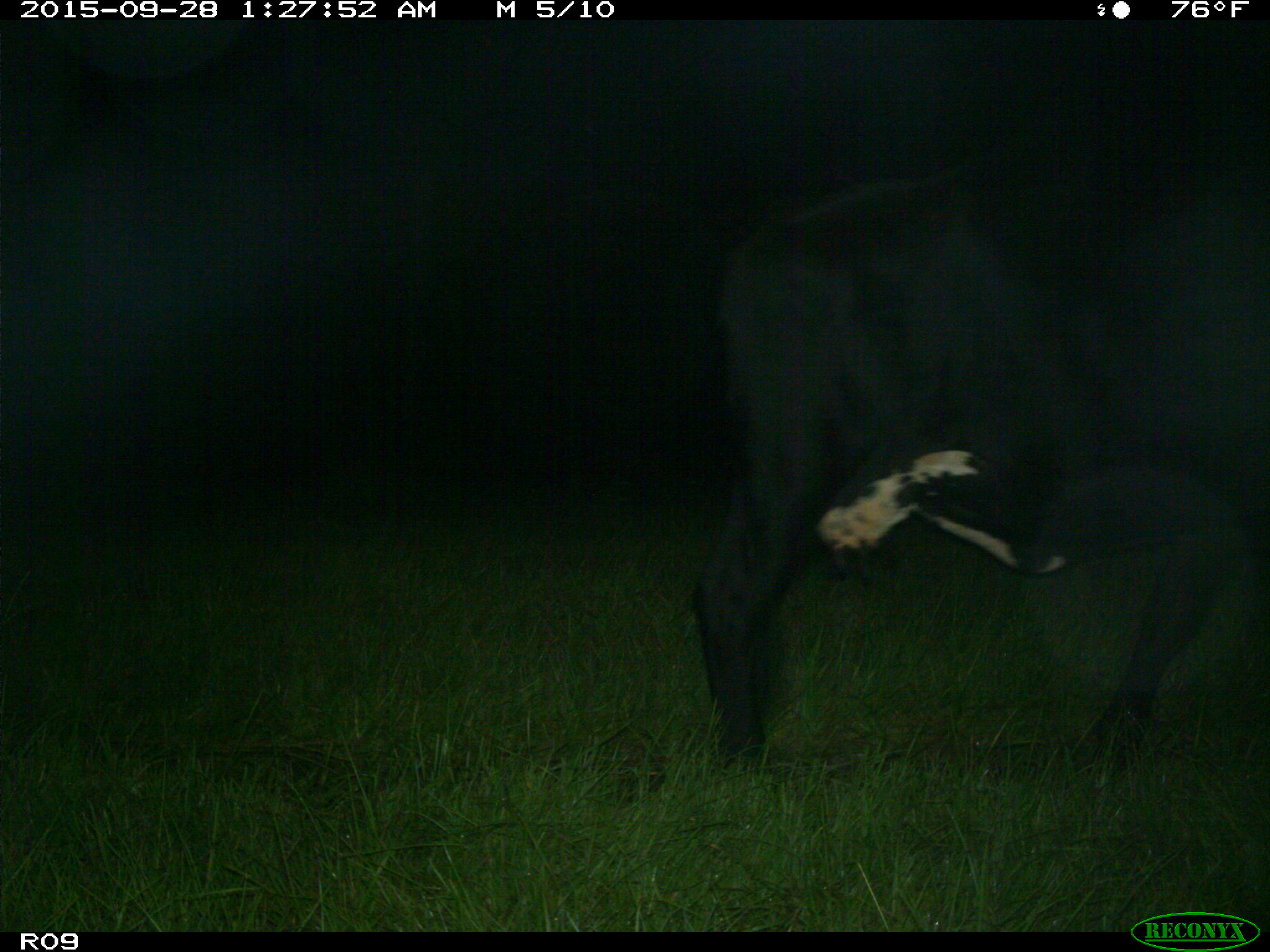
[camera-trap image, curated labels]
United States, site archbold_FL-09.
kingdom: Animalia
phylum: Chordata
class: Mammalia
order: Artiodactyla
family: Bovidae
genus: Bos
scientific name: Bos taurus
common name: domestic cow